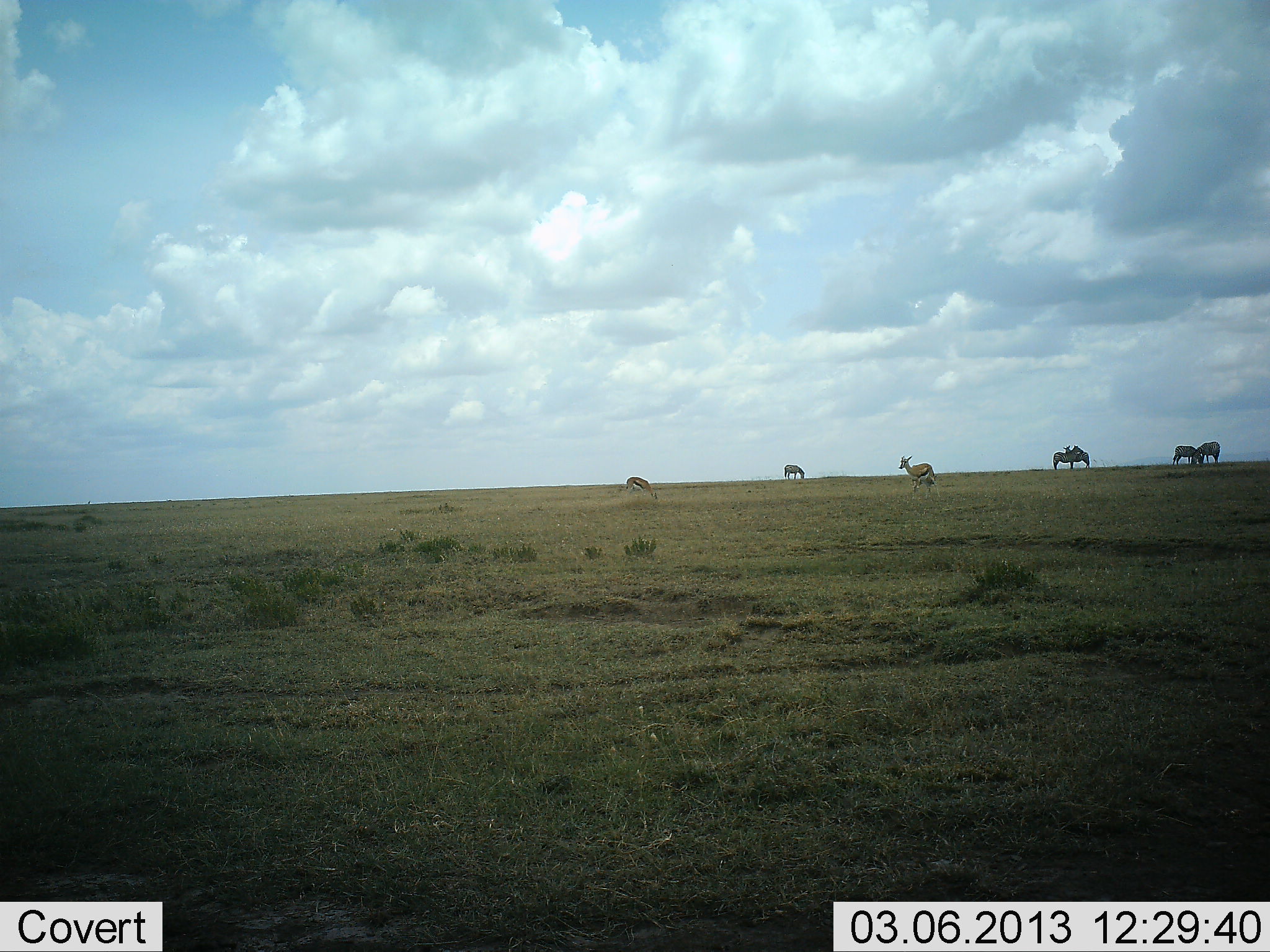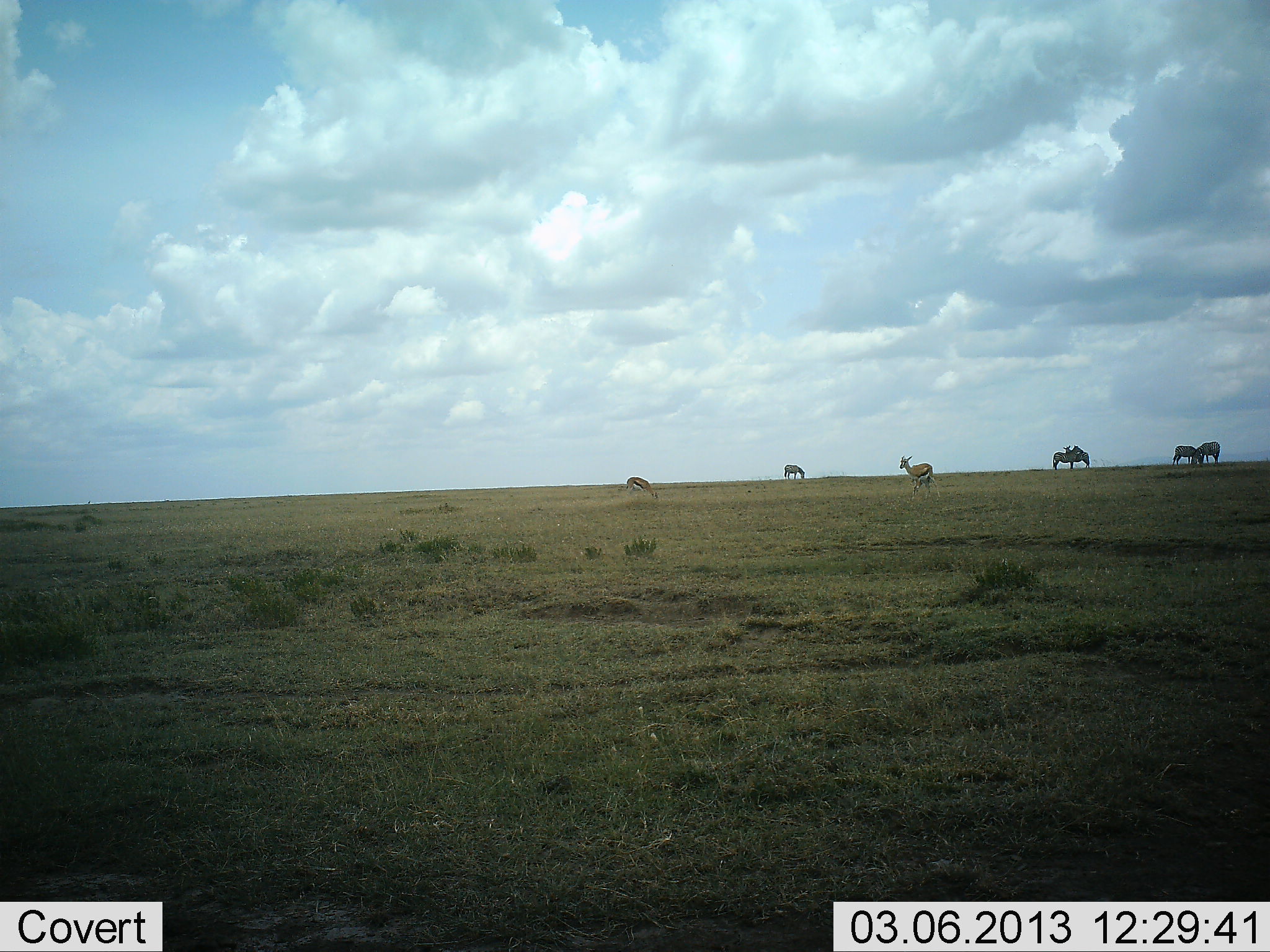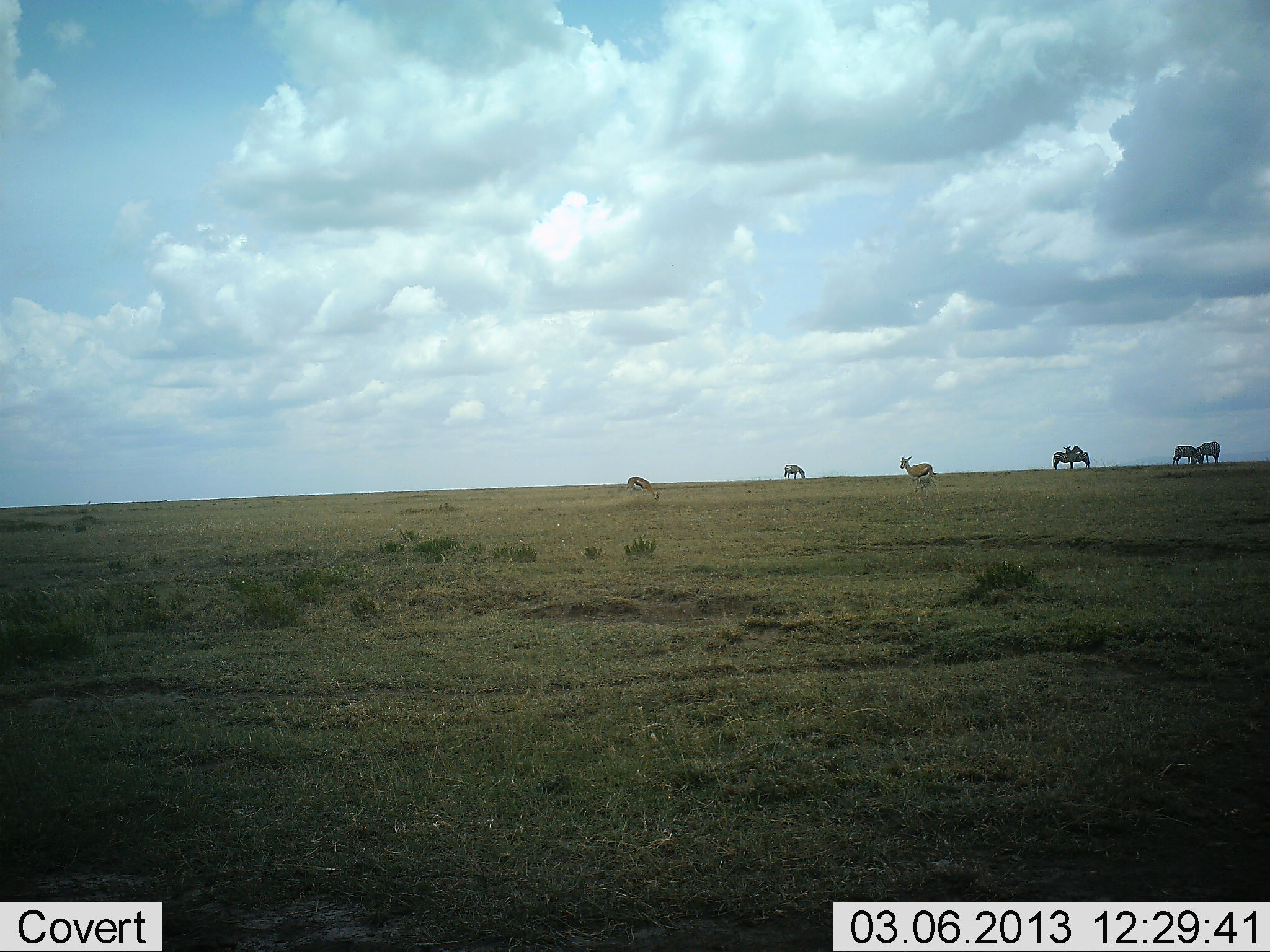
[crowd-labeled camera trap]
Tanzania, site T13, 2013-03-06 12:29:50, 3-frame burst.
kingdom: Animalia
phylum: Chordata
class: Mammalia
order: Artiodactyla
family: Bovidae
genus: Eudorcas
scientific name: Eudorcas thomsonii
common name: thomson's gazelle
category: gazellethomsons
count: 7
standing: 91%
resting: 0%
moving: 14%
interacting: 11%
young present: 3%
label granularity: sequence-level